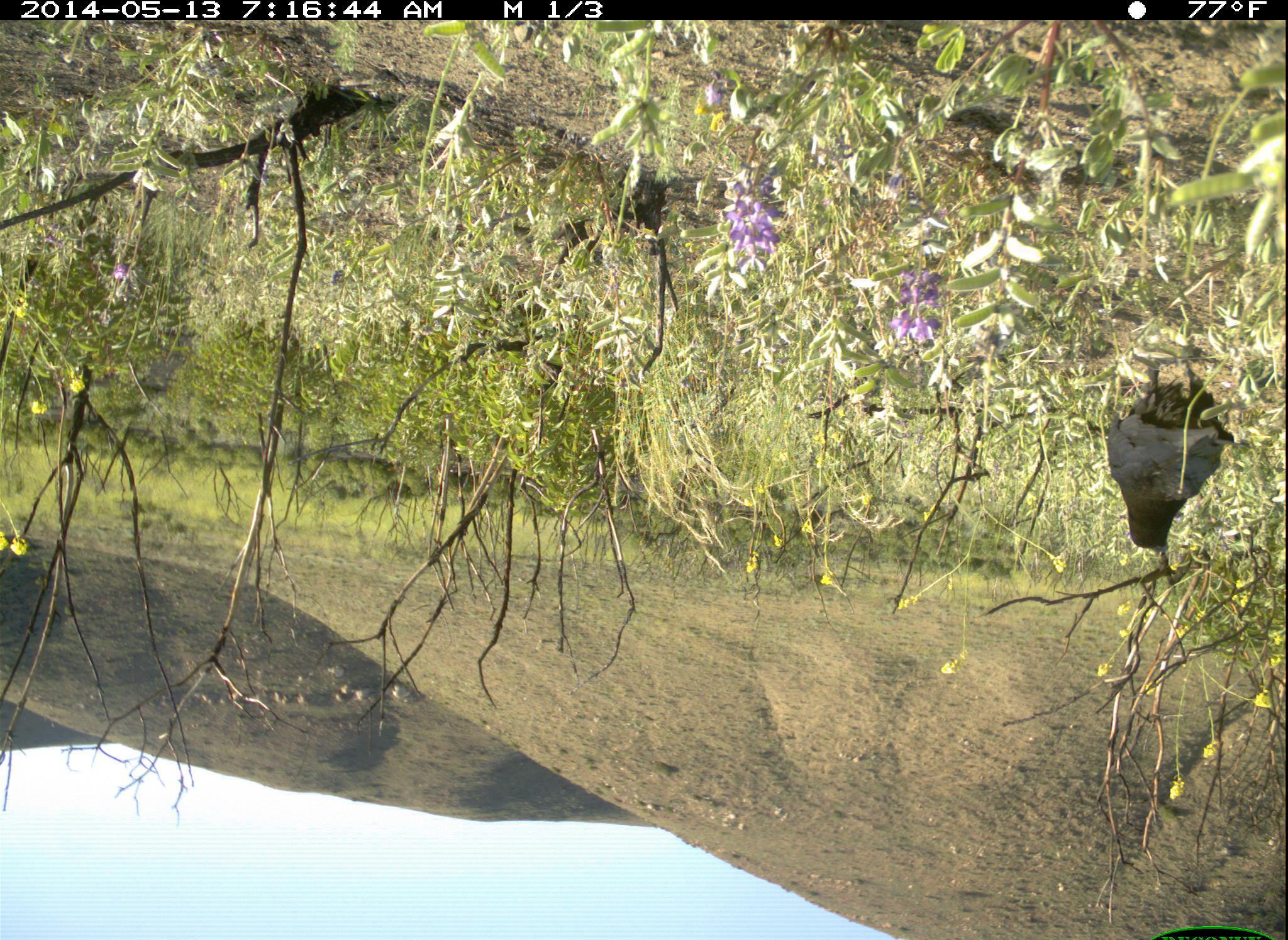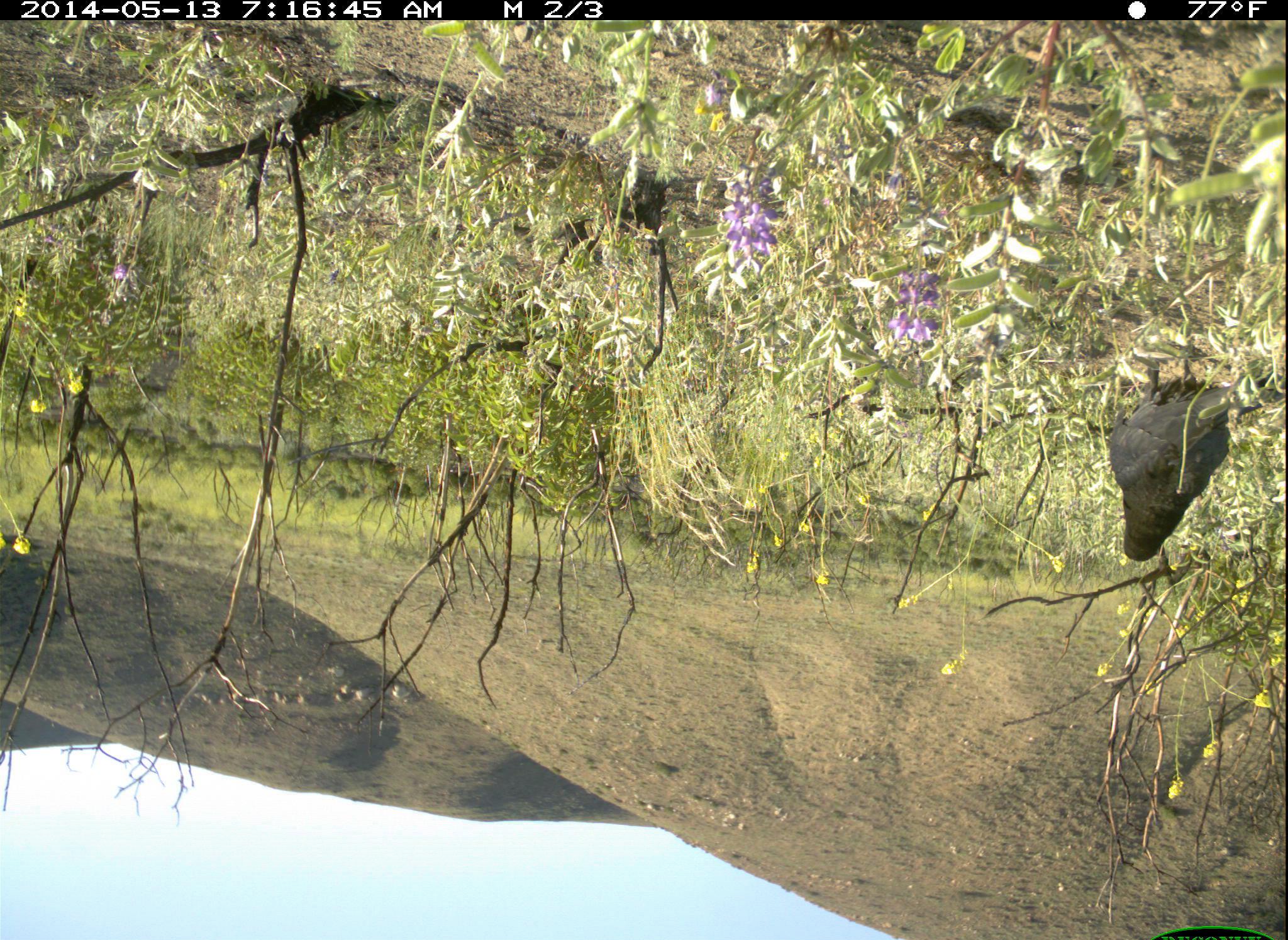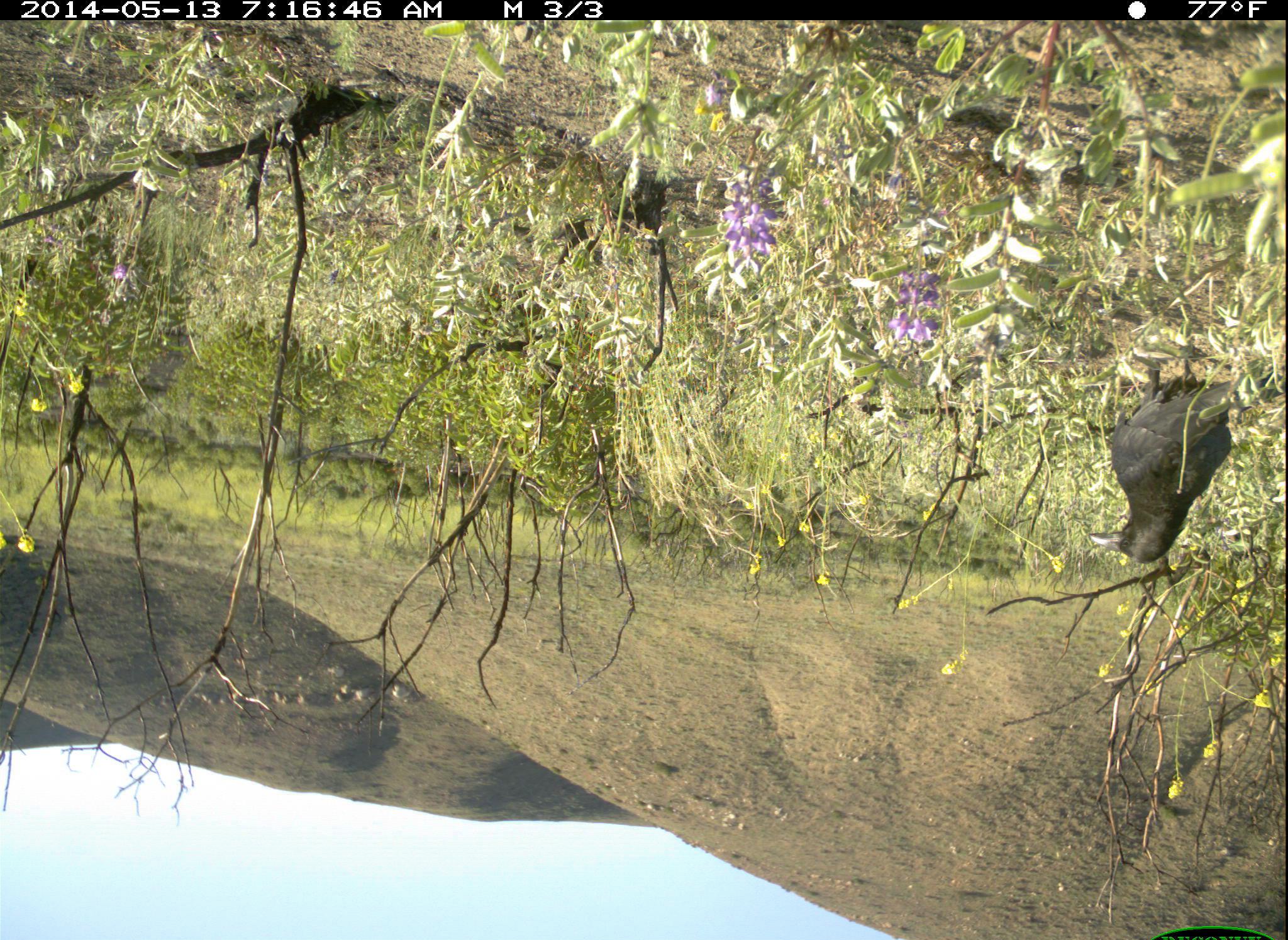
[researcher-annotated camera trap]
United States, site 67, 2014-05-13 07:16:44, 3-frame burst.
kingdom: Animalia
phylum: Chordata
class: Aves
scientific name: Aves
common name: bird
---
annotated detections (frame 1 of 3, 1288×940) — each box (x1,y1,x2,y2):
bird: (1101,346,1236,561)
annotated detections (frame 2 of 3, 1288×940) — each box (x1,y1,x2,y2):
bird: (1103,347,1280,562)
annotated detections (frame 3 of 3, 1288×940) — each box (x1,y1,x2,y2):
bird: (1086,345,1282,568)